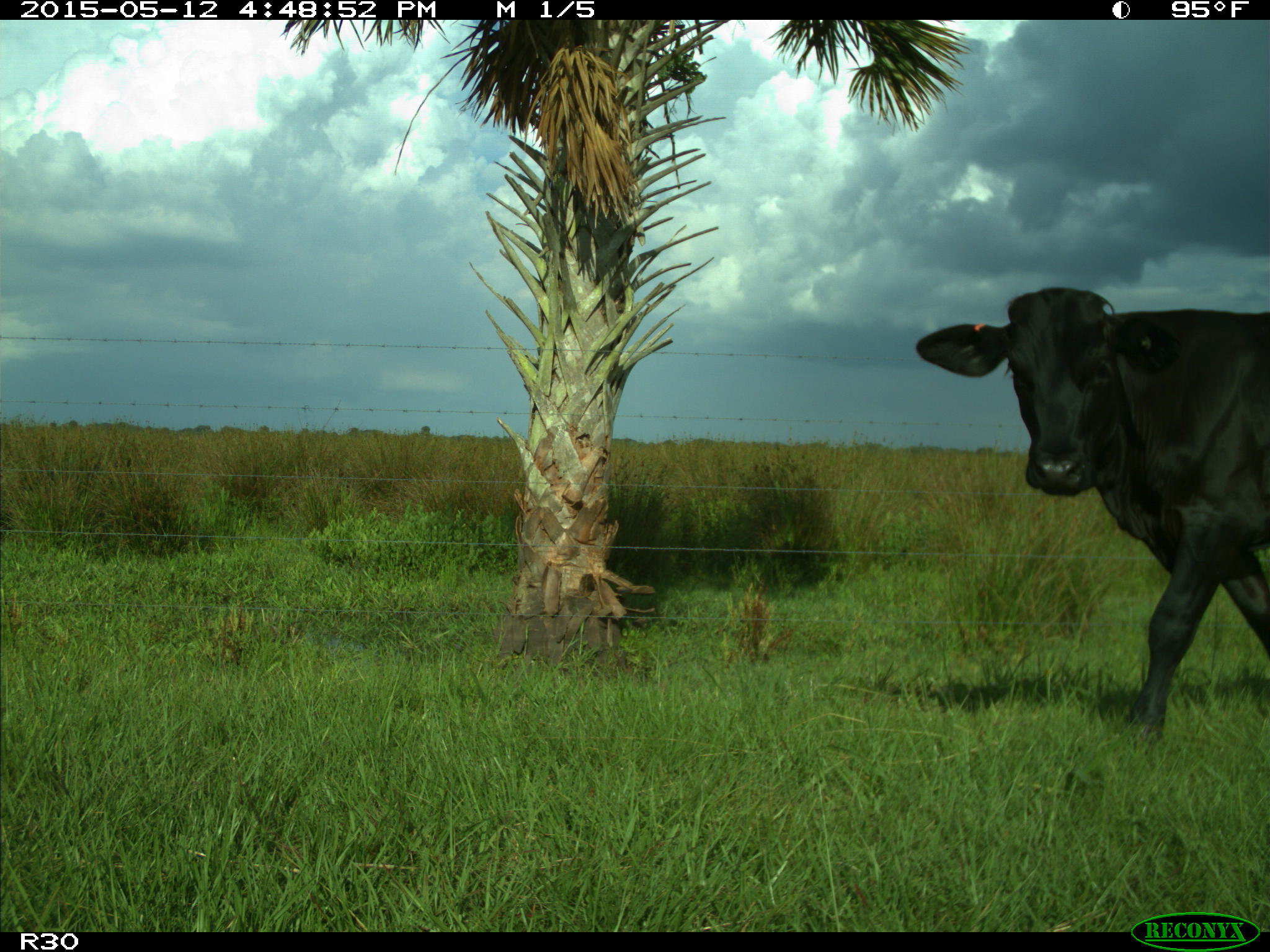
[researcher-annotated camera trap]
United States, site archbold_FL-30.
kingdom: Animalia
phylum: Chordata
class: Mammalia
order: Artiodactyla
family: Bovidae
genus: Bos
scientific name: Bos taurus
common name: domestic cow